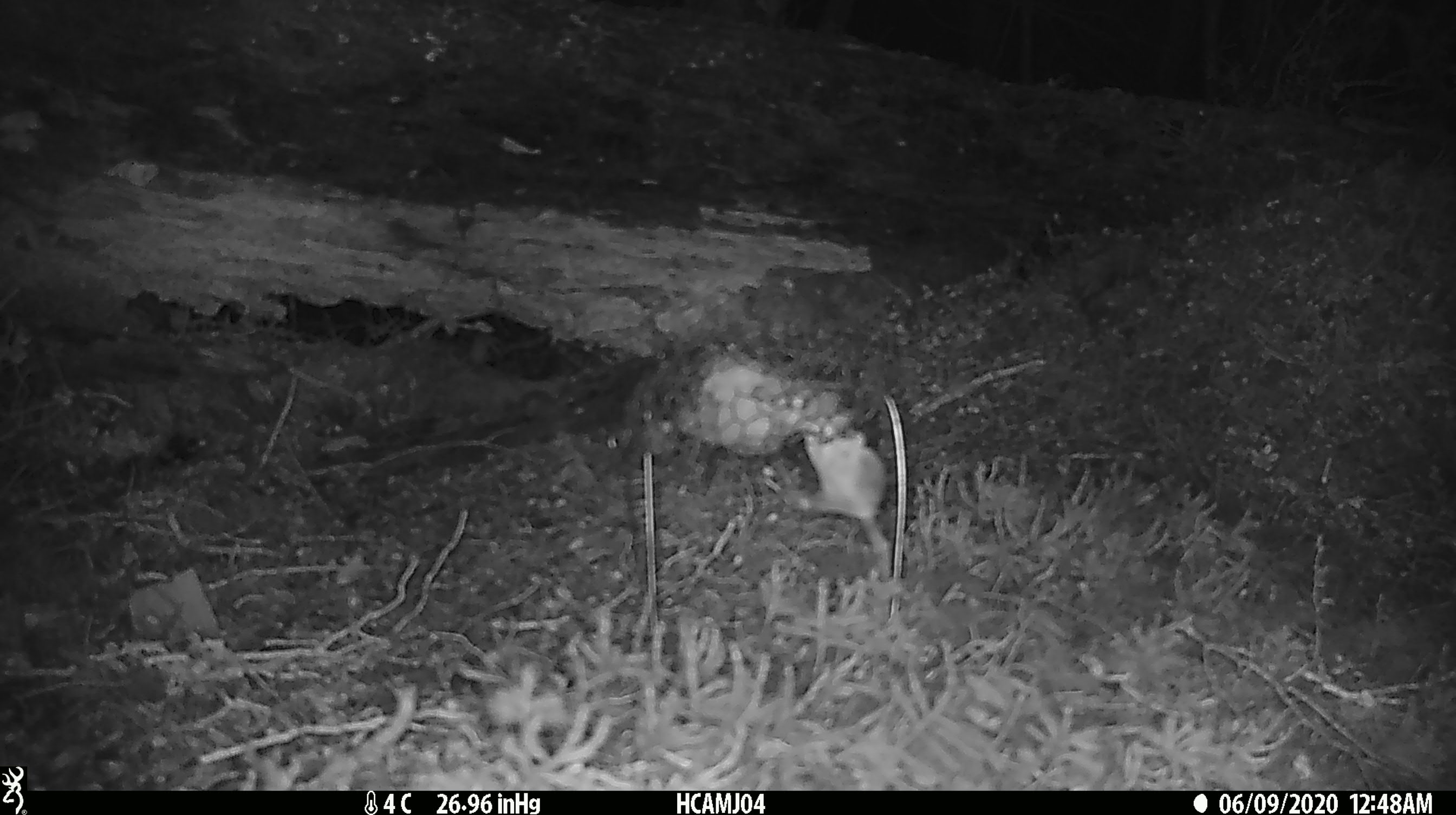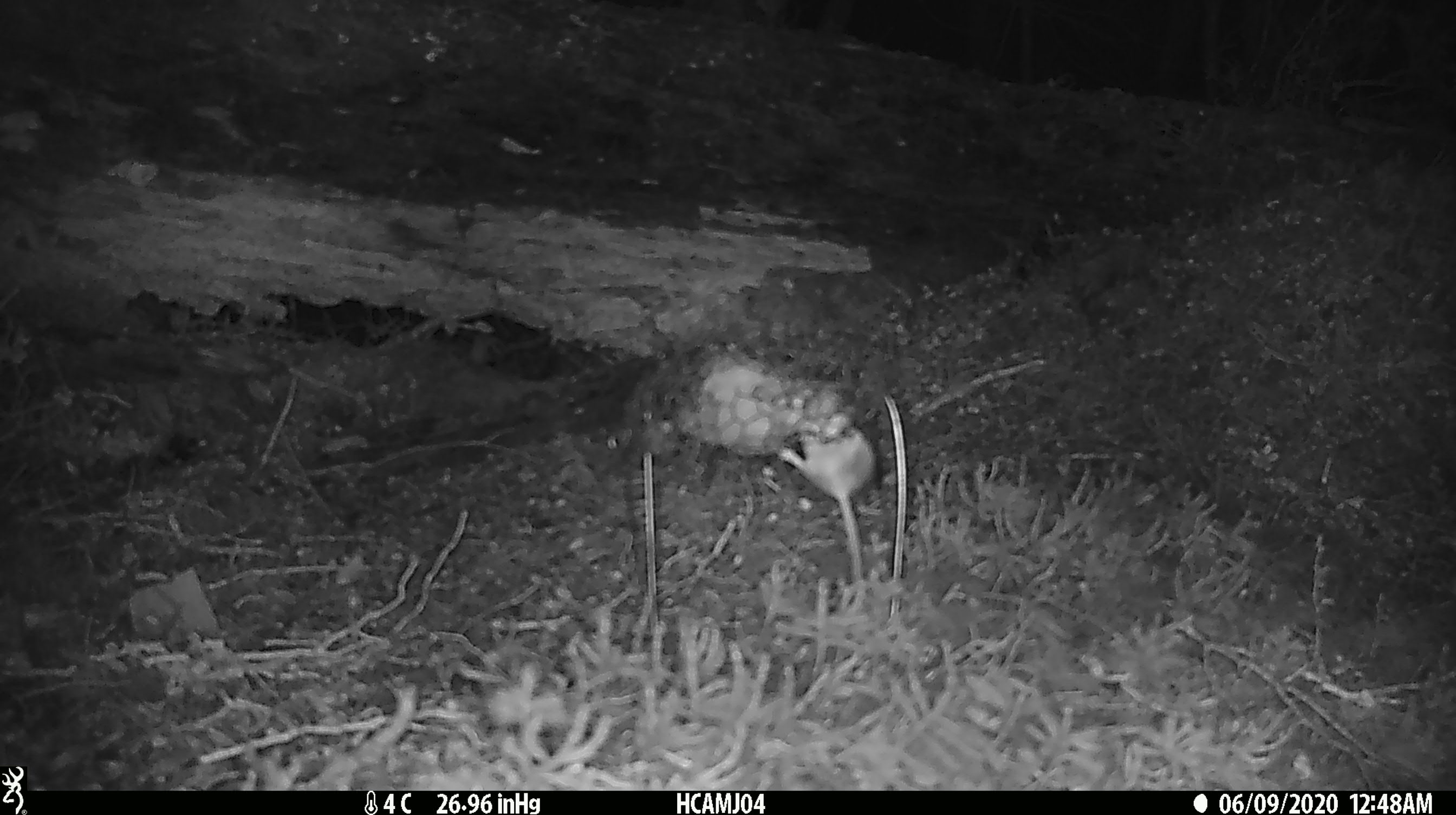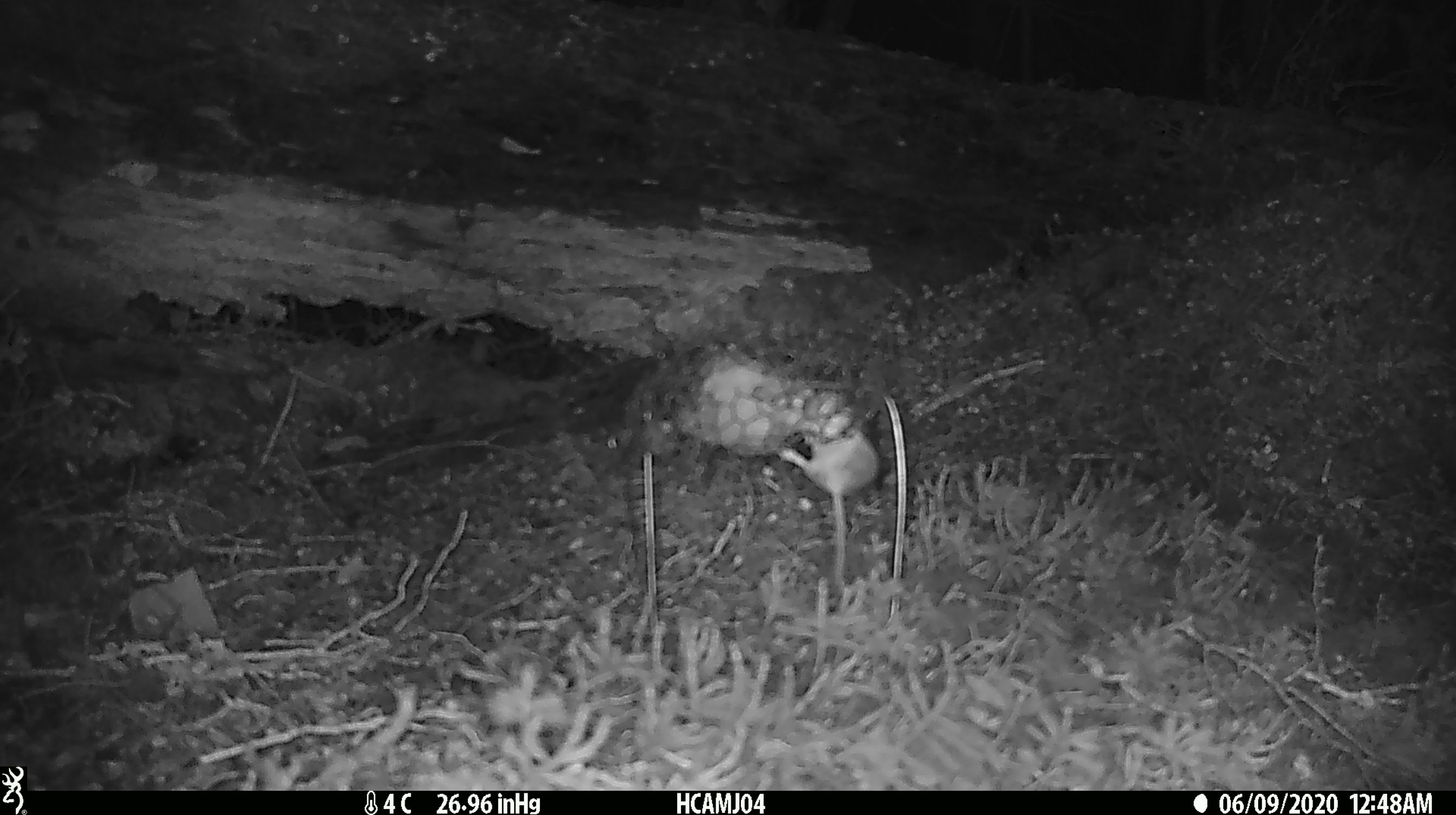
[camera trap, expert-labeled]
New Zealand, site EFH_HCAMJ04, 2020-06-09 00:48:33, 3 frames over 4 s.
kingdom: Animalia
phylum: Chordata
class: Mammalia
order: Rodentia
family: Muridae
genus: Mus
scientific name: Mus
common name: mouse